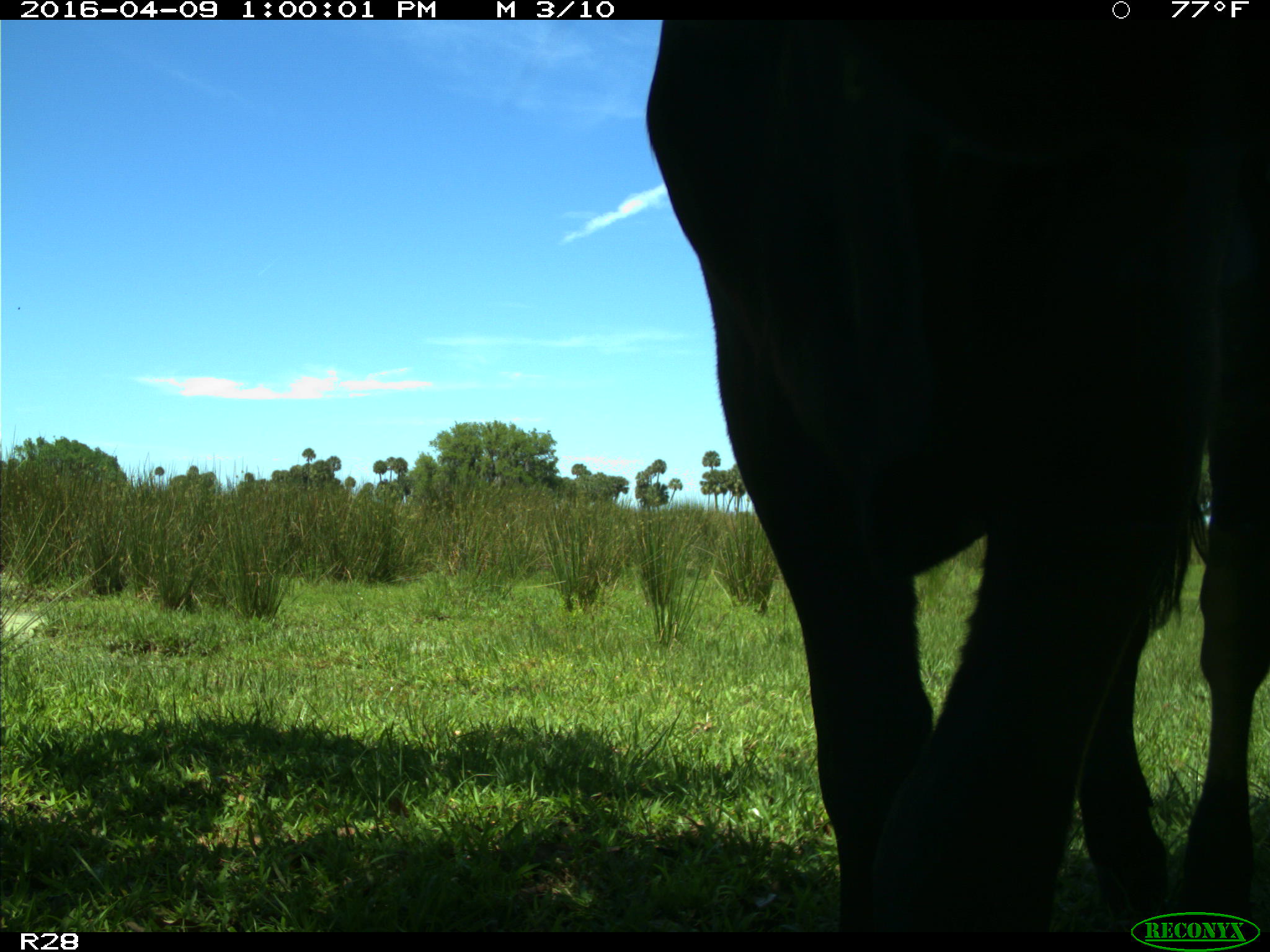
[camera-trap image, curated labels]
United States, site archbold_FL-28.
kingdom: Animalia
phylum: Chordata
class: Mammalia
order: Artiodactyla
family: Bovidae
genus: Bos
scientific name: Bos taurus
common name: domestic cow